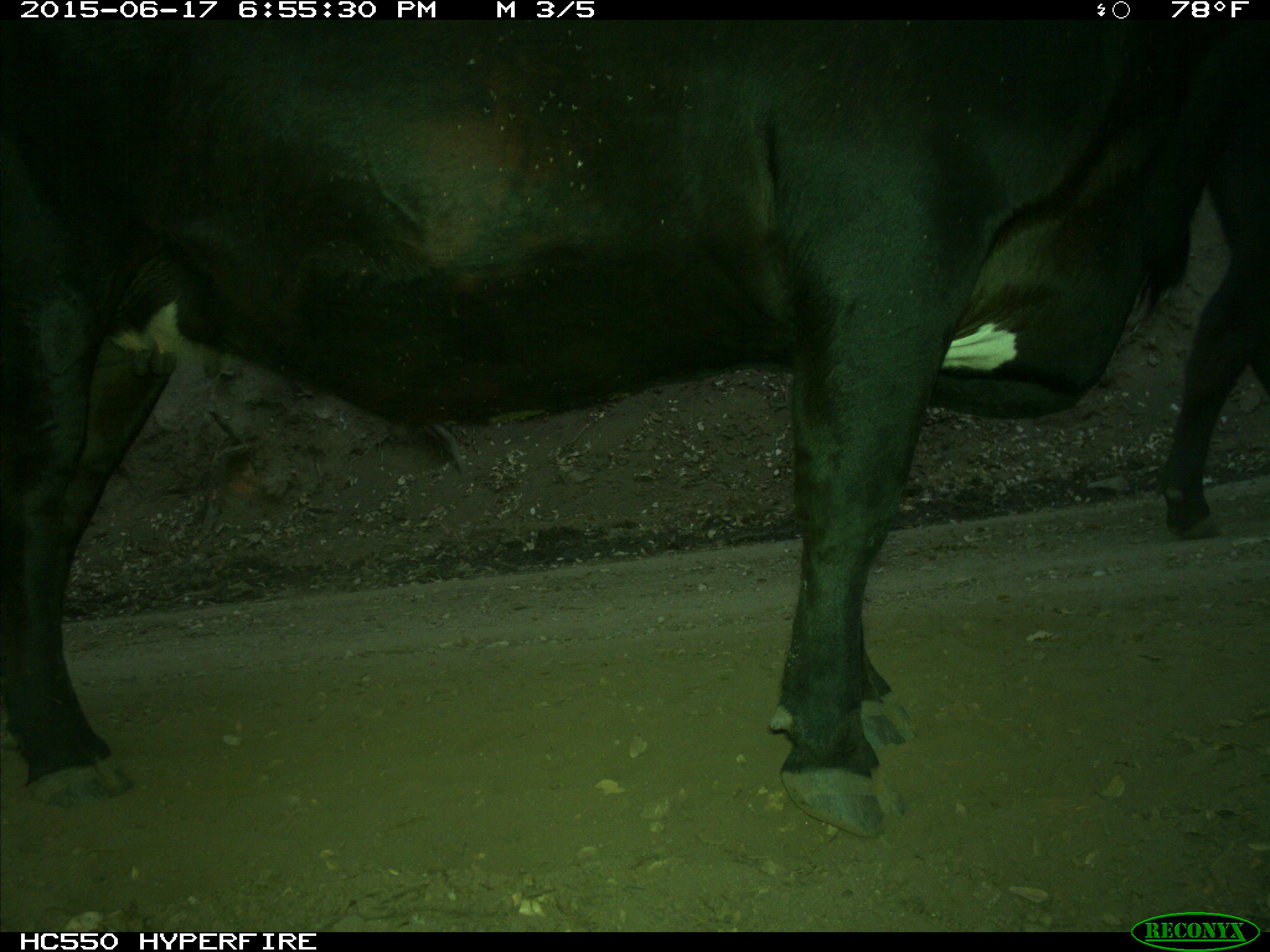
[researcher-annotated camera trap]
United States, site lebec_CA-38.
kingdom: Animalia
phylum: Chordata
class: Mammalia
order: Artiodactyla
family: Bovidae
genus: Bos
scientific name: Bos taurus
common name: domestic cow